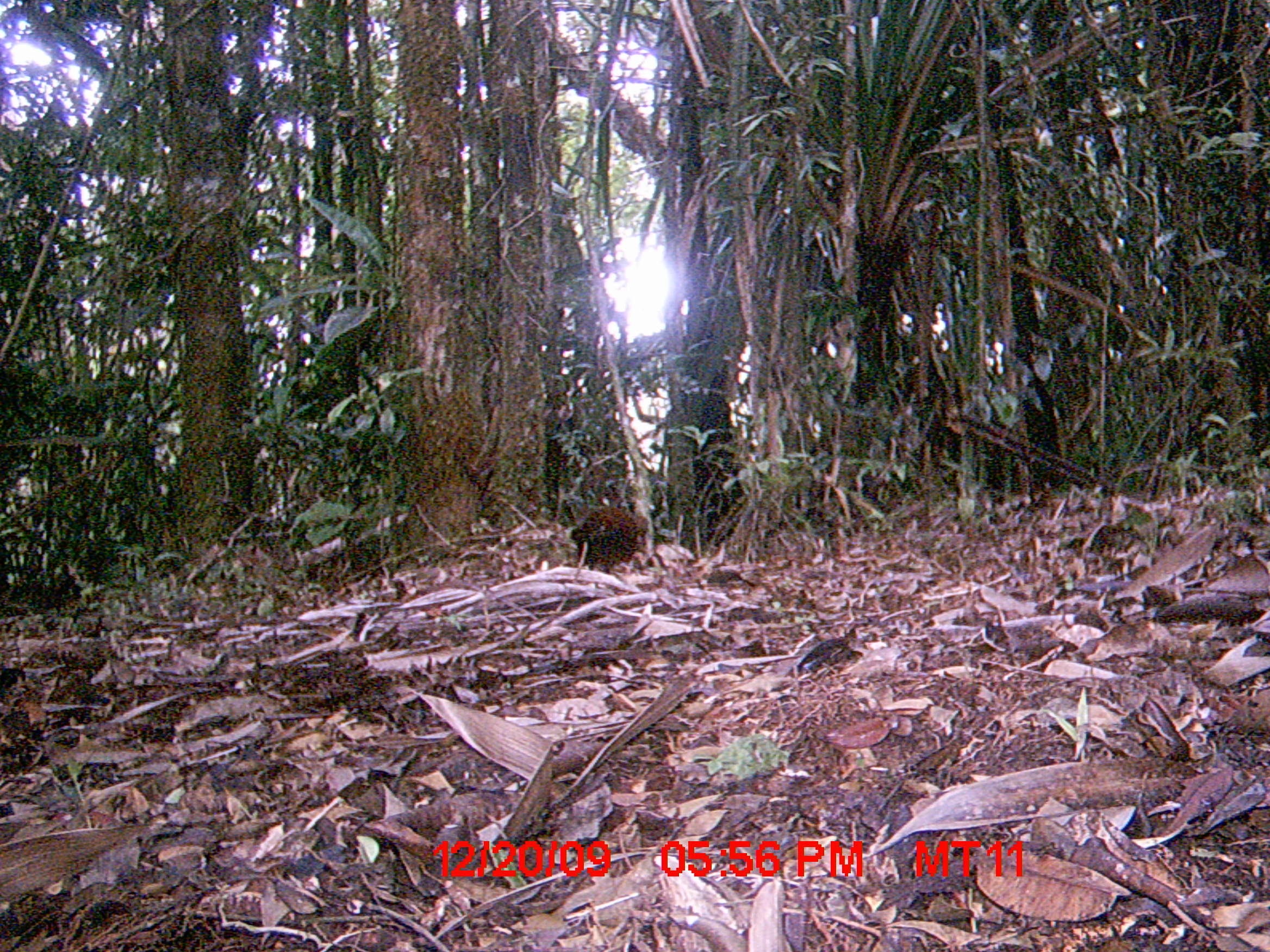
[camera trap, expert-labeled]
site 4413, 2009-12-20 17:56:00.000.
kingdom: Animalia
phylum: Chordata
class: Aves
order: Gruiformes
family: Sarothruridae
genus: Mentocrex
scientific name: Mentocrex kioloides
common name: madagascar wood rail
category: canirallus kioloides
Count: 2.